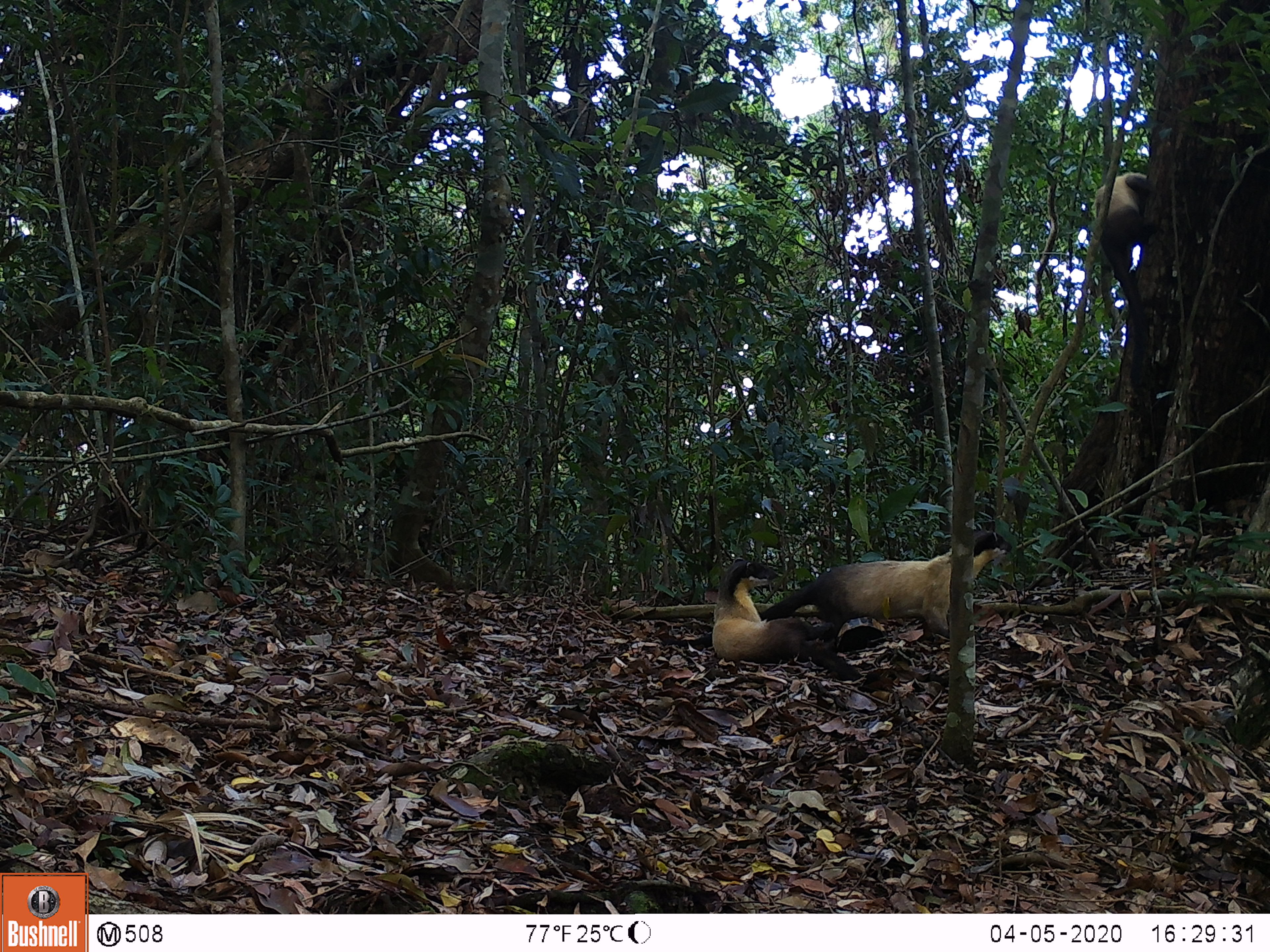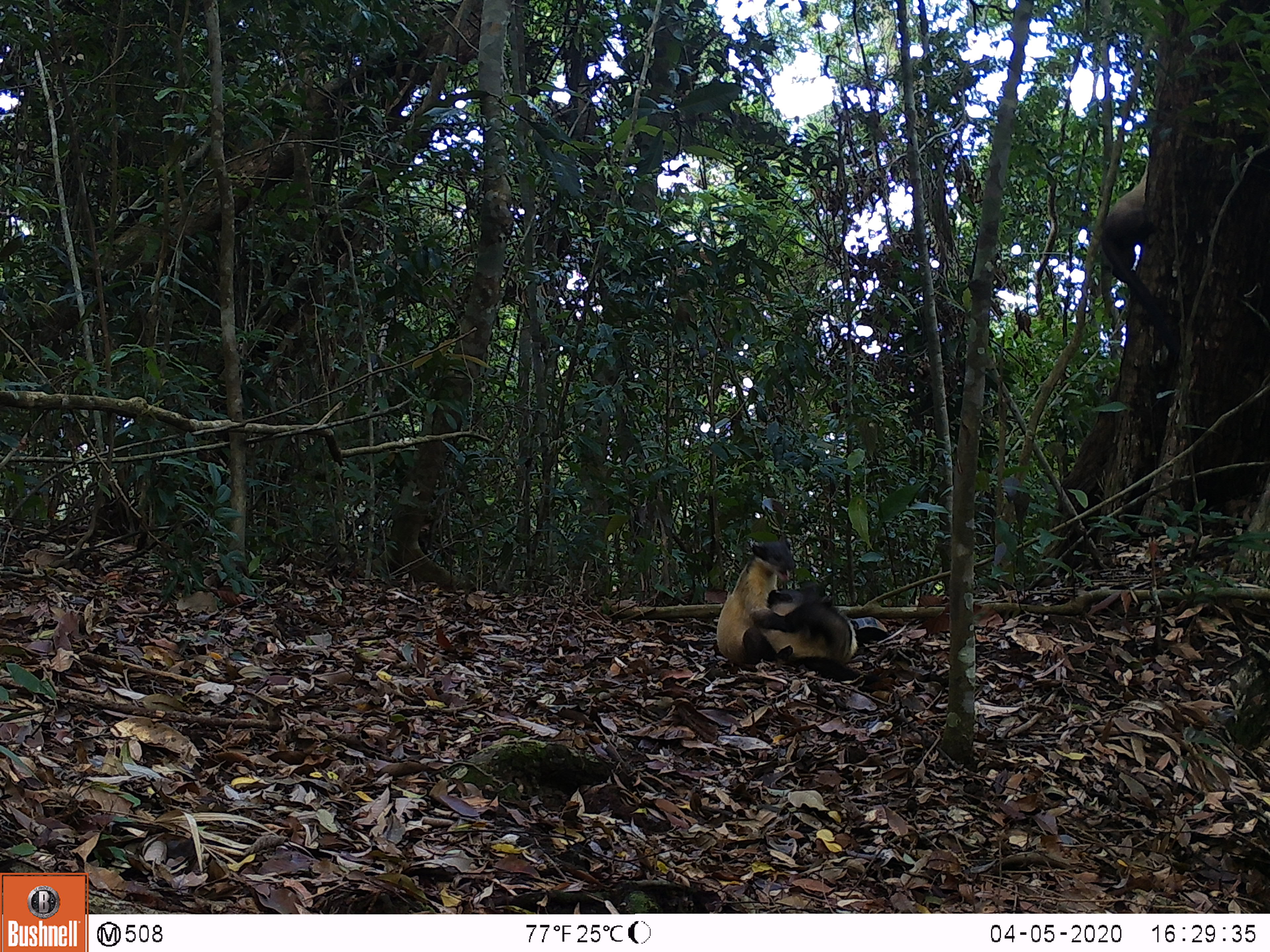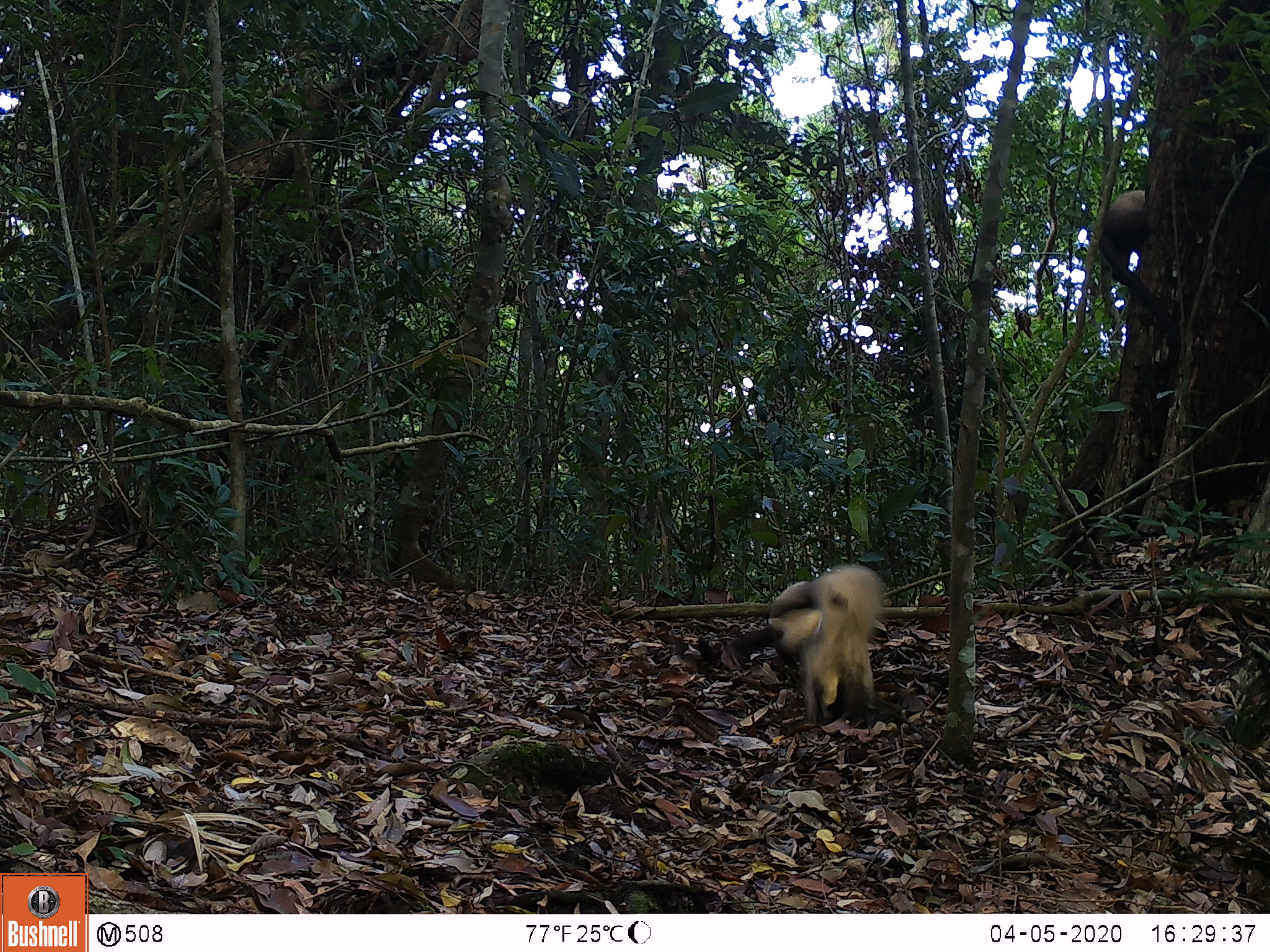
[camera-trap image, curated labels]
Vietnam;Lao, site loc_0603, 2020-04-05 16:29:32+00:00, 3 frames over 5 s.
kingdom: Animalia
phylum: Chordata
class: Mammalia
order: Carnivora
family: Mustelidae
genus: Martes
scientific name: Martes flavigula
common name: yellow-throated marten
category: yellow throated marten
Yellow throated marten (yellow-throated marten) (Martes flavigula). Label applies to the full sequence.